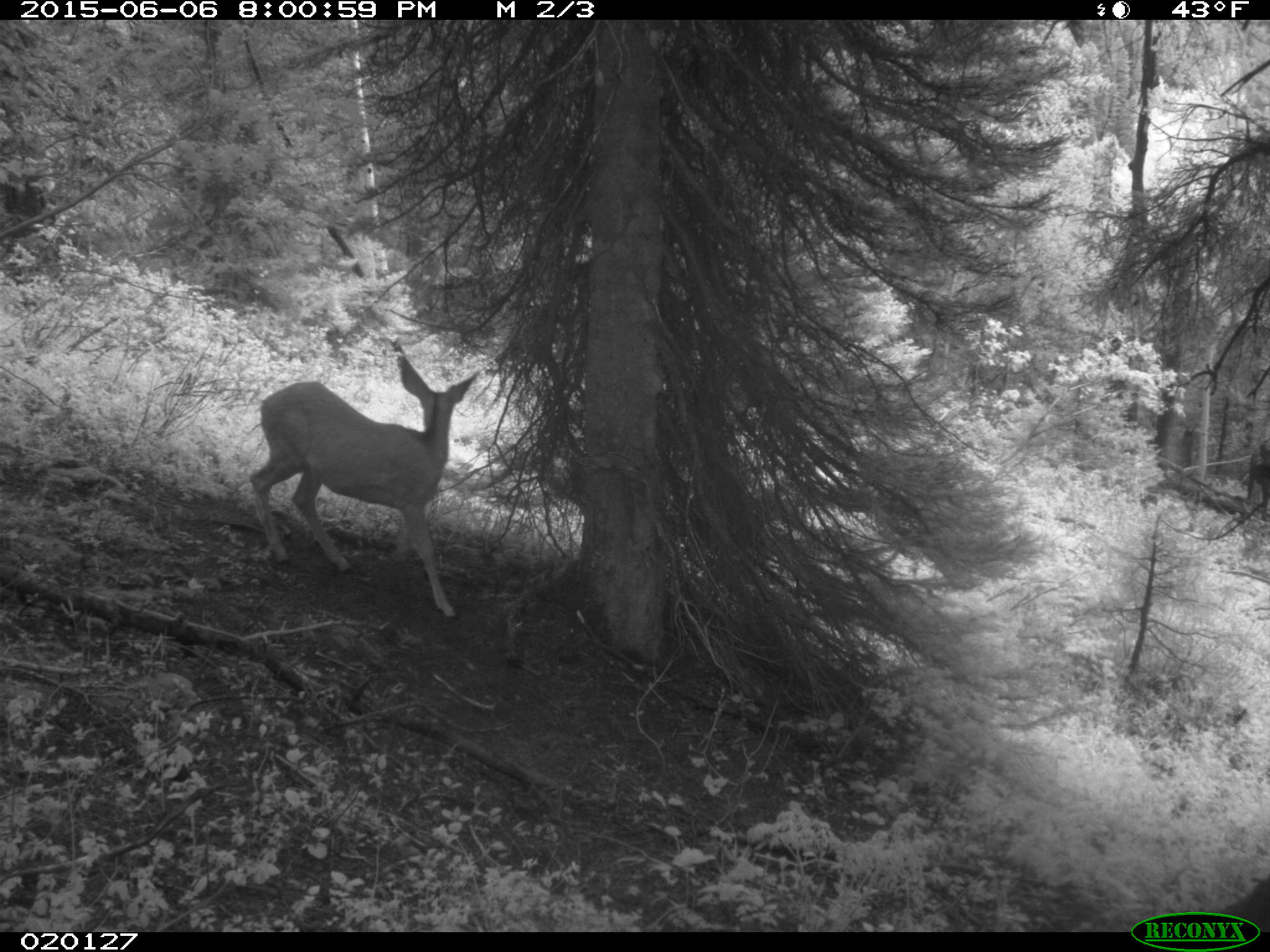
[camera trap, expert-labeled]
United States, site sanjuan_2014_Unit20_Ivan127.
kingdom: Animalia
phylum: Chordata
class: Mammalia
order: Artiodactyla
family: Cervidae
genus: Odocoileus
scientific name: Odocoileus hemionus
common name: mule deer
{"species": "Odocoileus hemionus (mule deer)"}